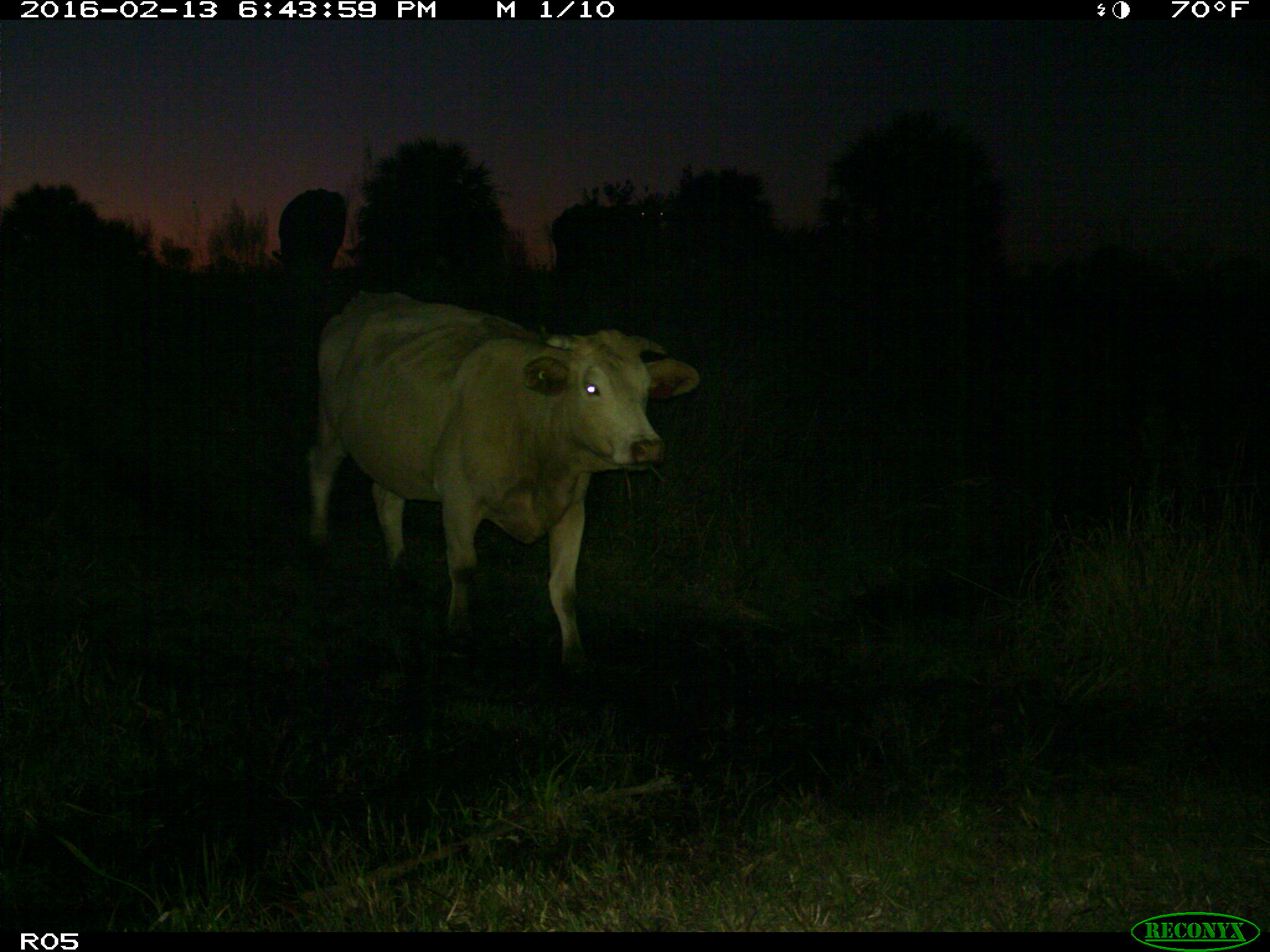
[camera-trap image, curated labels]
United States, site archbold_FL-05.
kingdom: Animalia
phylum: Chordata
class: Mammalia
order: Artiodactyla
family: Bovidae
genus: Bos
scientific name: Bos taurus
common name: domestic cow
Bos taurus (domestic cow).